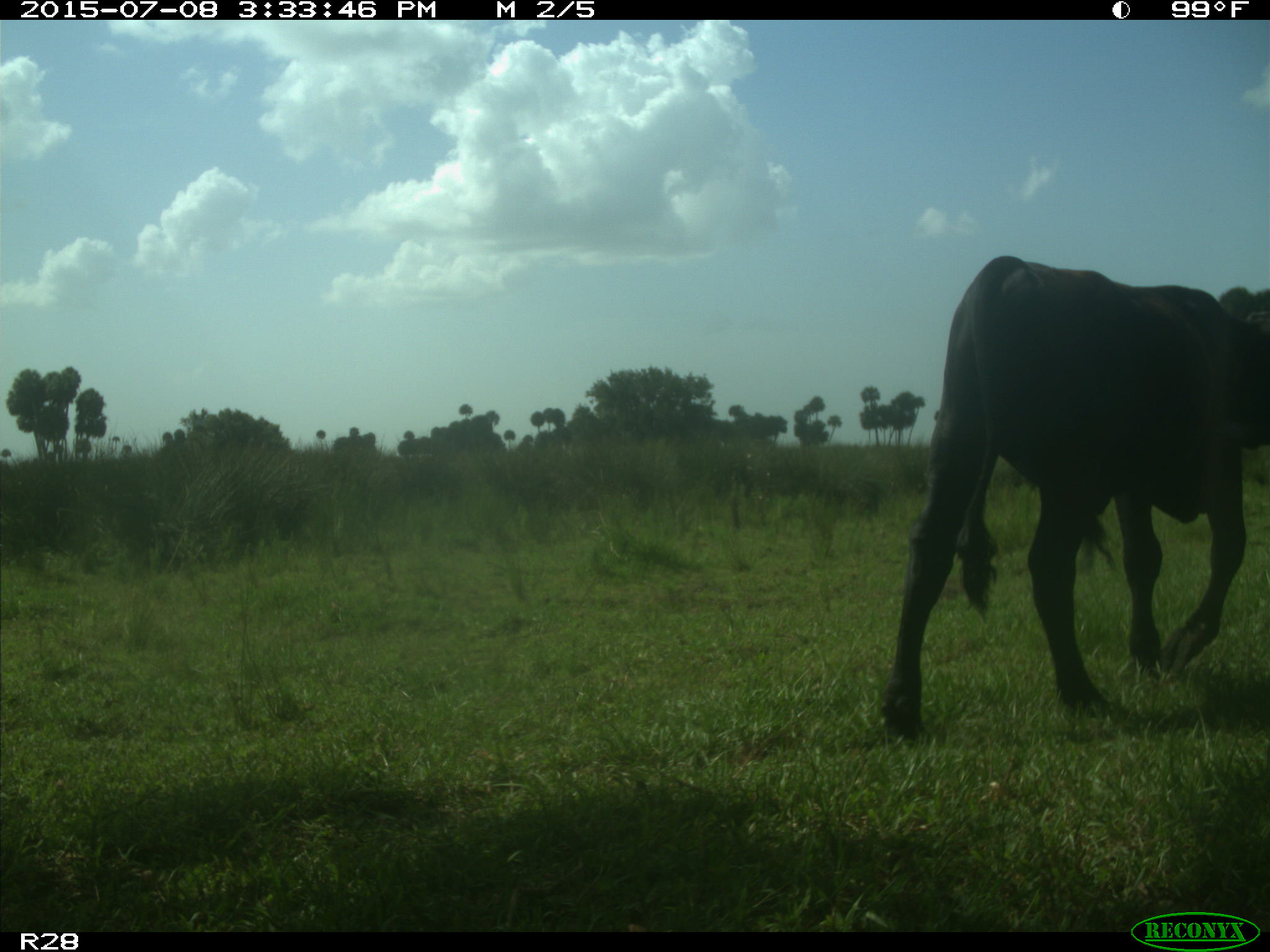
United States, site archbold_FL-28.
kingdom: Animalia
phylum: Chordata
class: Mammalia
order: Artiodactyla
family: Bovidae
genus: Bos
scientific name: Bos taurus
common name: domestic cow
Bos taurus (domestic cow).